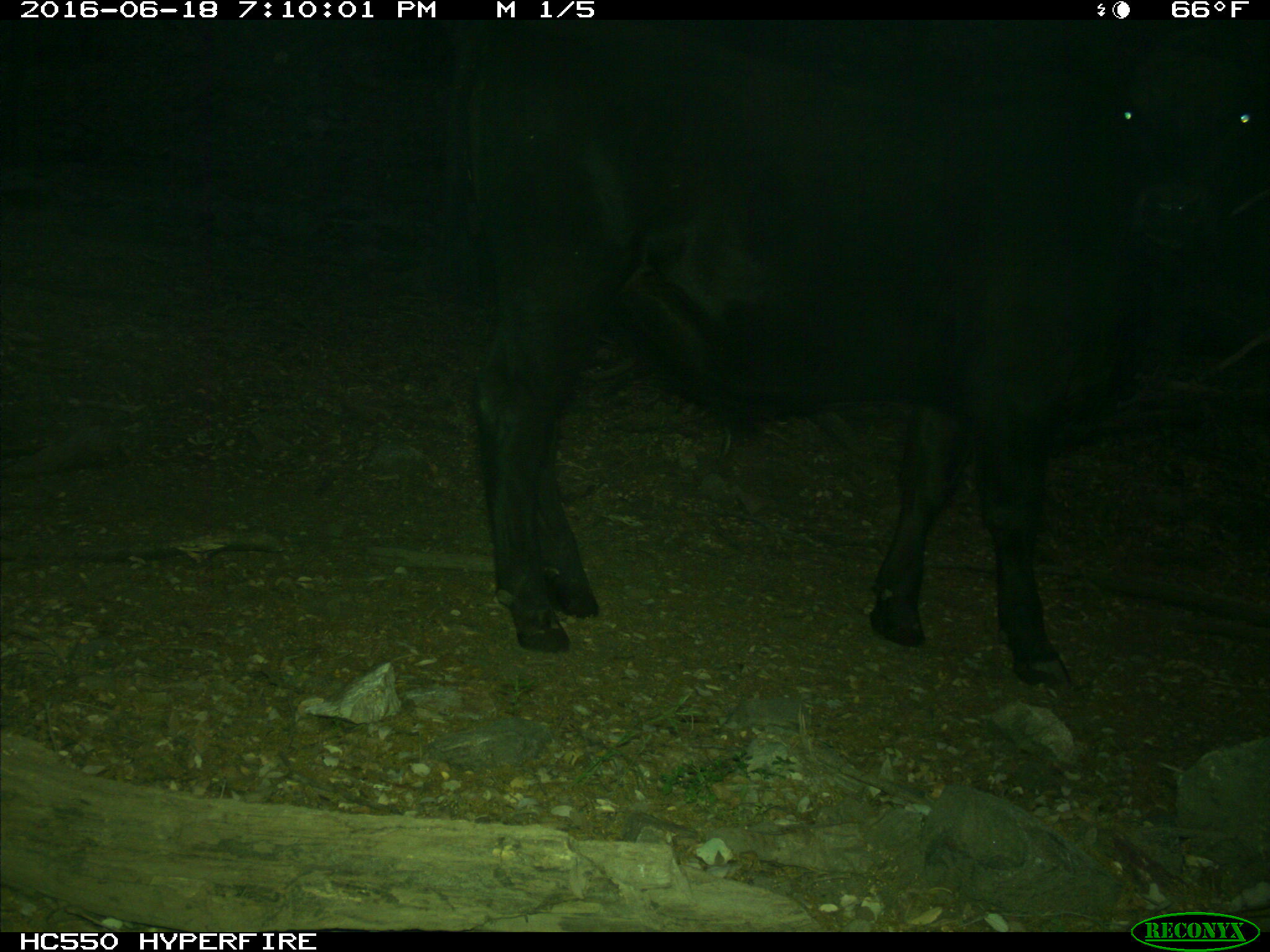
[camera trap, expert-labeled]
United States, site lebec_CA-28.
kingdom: Animalia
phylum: Chordata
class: Mammalia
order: Artiodactyla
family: Bovidae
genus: Bos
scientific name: Bos taurus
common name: domestic cow